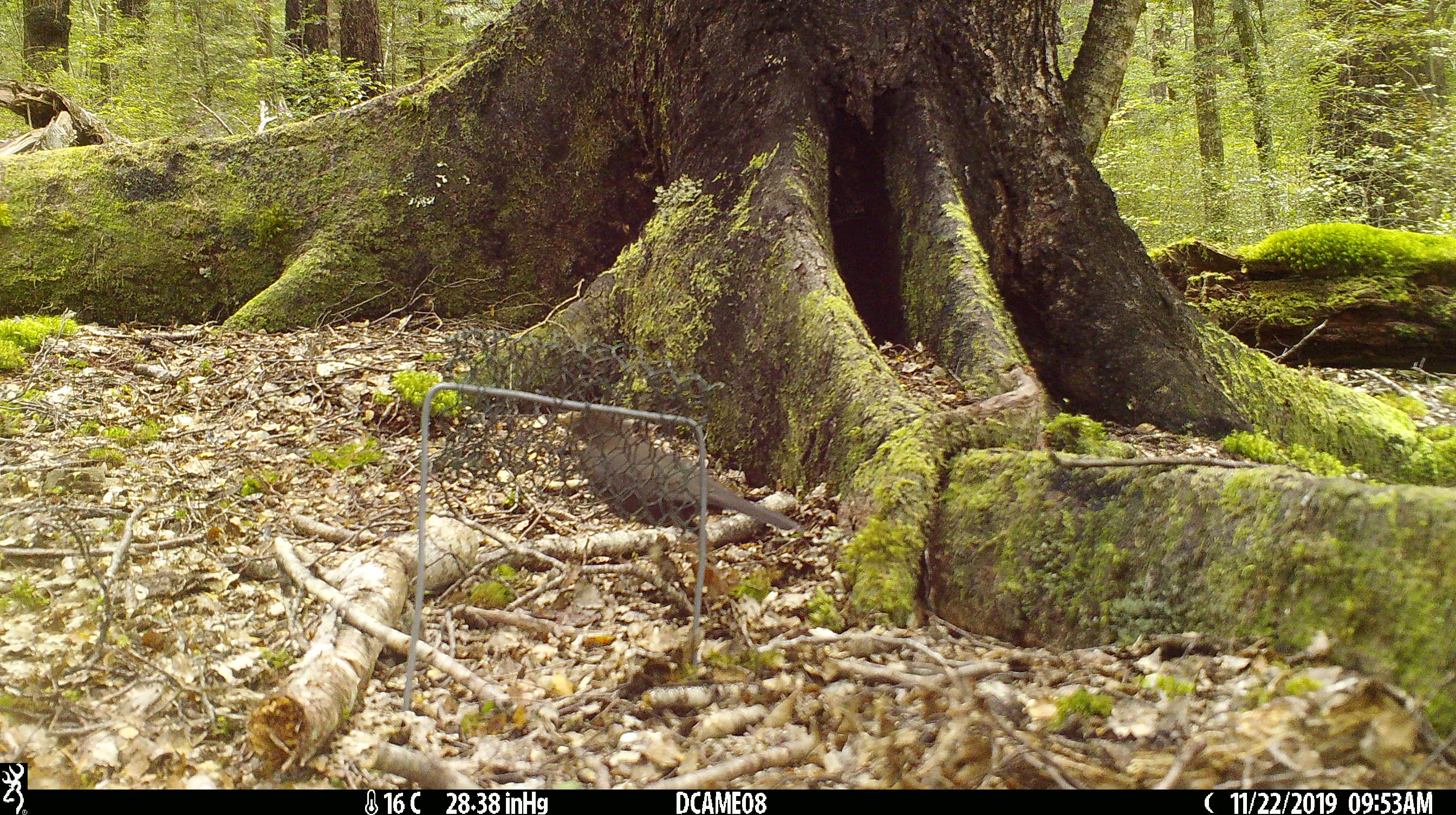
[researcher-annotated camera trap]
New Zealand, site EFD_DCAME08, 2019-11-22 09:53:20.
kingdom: Animalia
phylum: Chordata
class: Aves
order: Passeriformes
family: Turdidae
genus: Turdus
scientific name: Turdus merula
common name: eurasian blackbird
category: blackbird